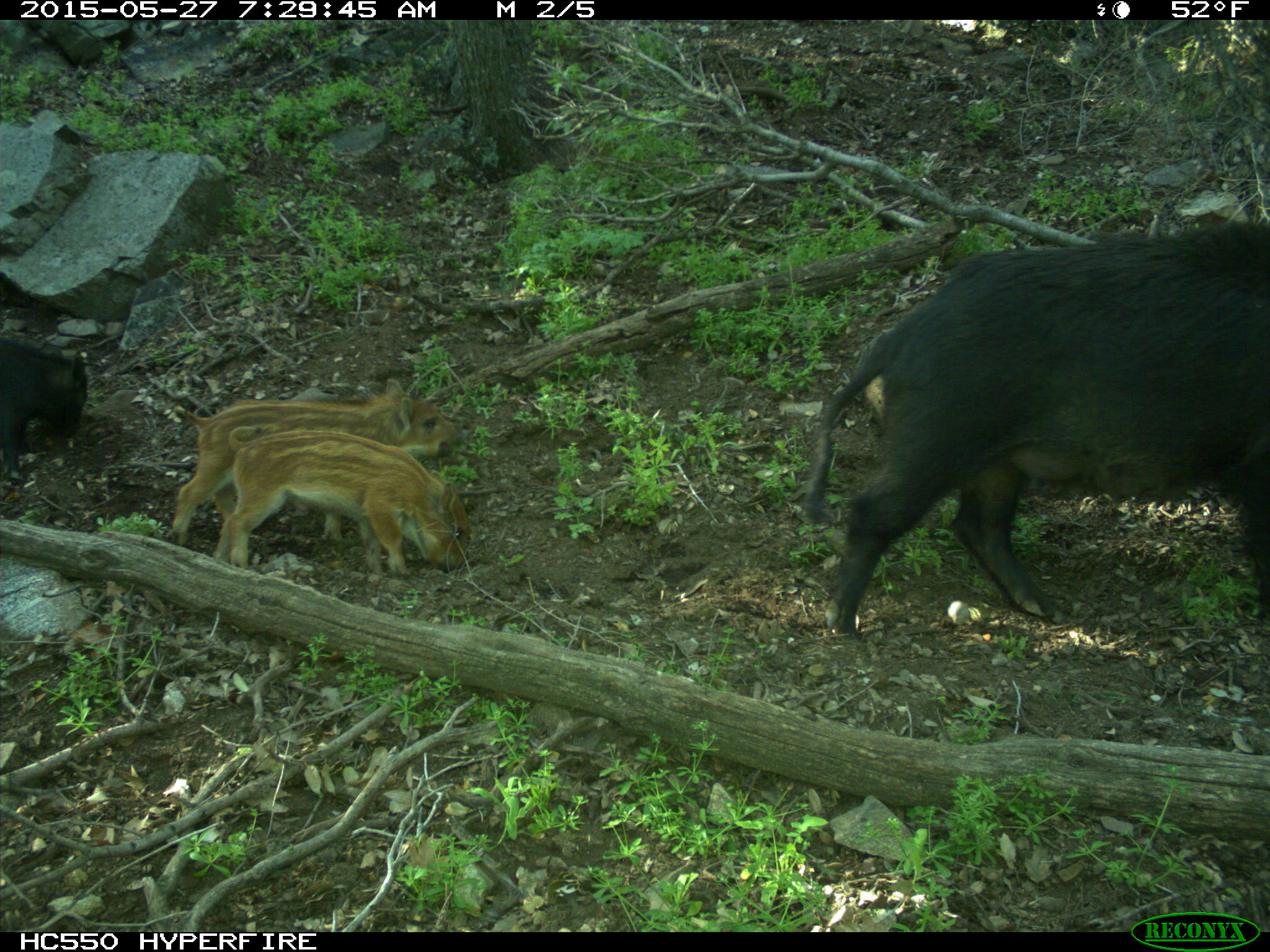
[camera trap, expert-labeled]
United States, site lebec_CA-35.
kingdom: Animalia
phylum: Chordata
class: Mammalia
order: Artiodactyla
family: Suidae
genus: Sus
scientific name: Sus scrofa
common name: wild boar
Sus scrofa (wild boar).